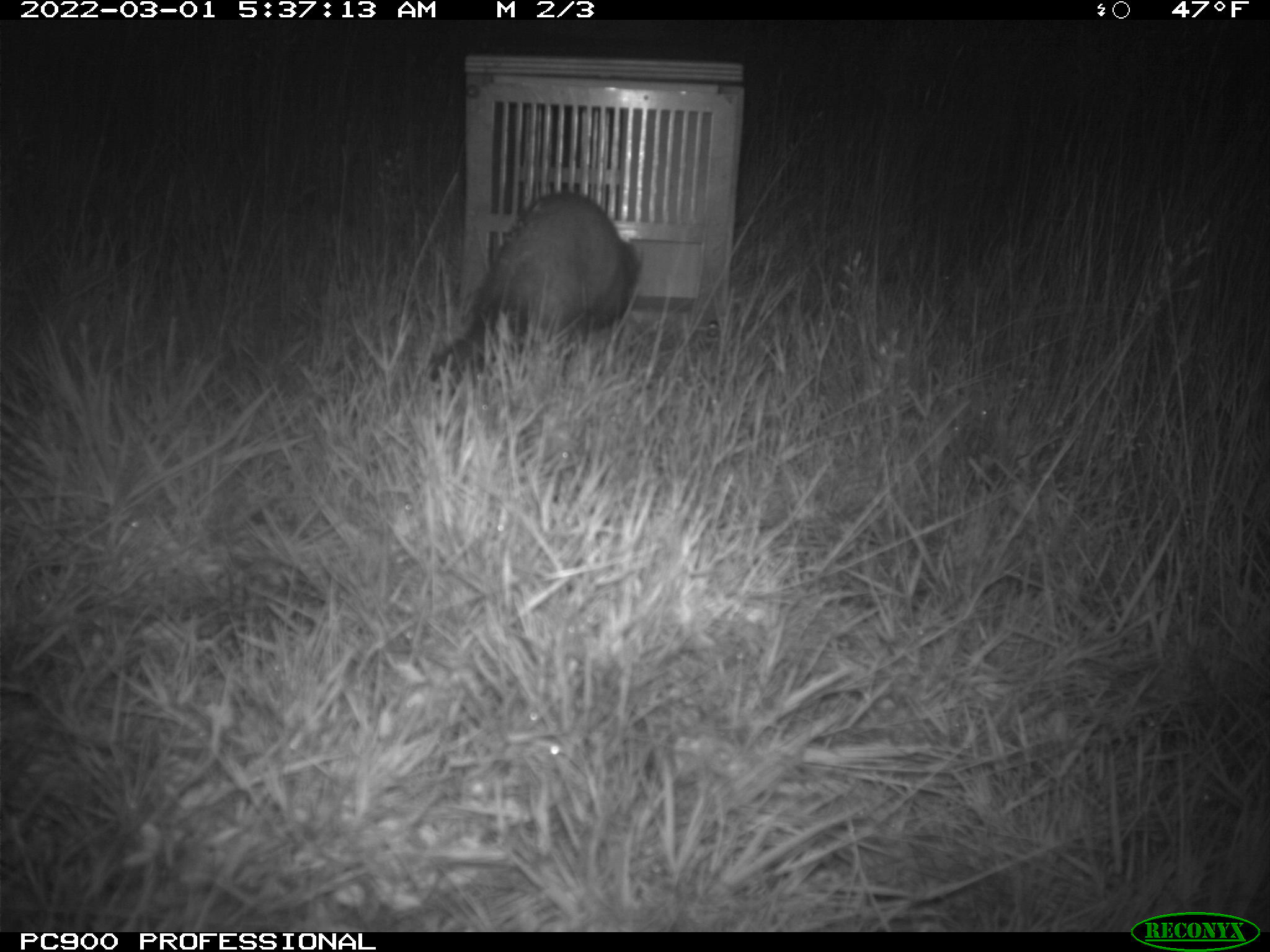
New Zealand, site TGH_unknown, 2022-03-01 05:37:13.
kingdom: Animalia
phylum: Chordata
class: Mammalia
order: Carnivora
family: Mustelidae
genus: Mustela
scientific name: Mustela furo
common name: ferret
Ferret (Mustela furo).